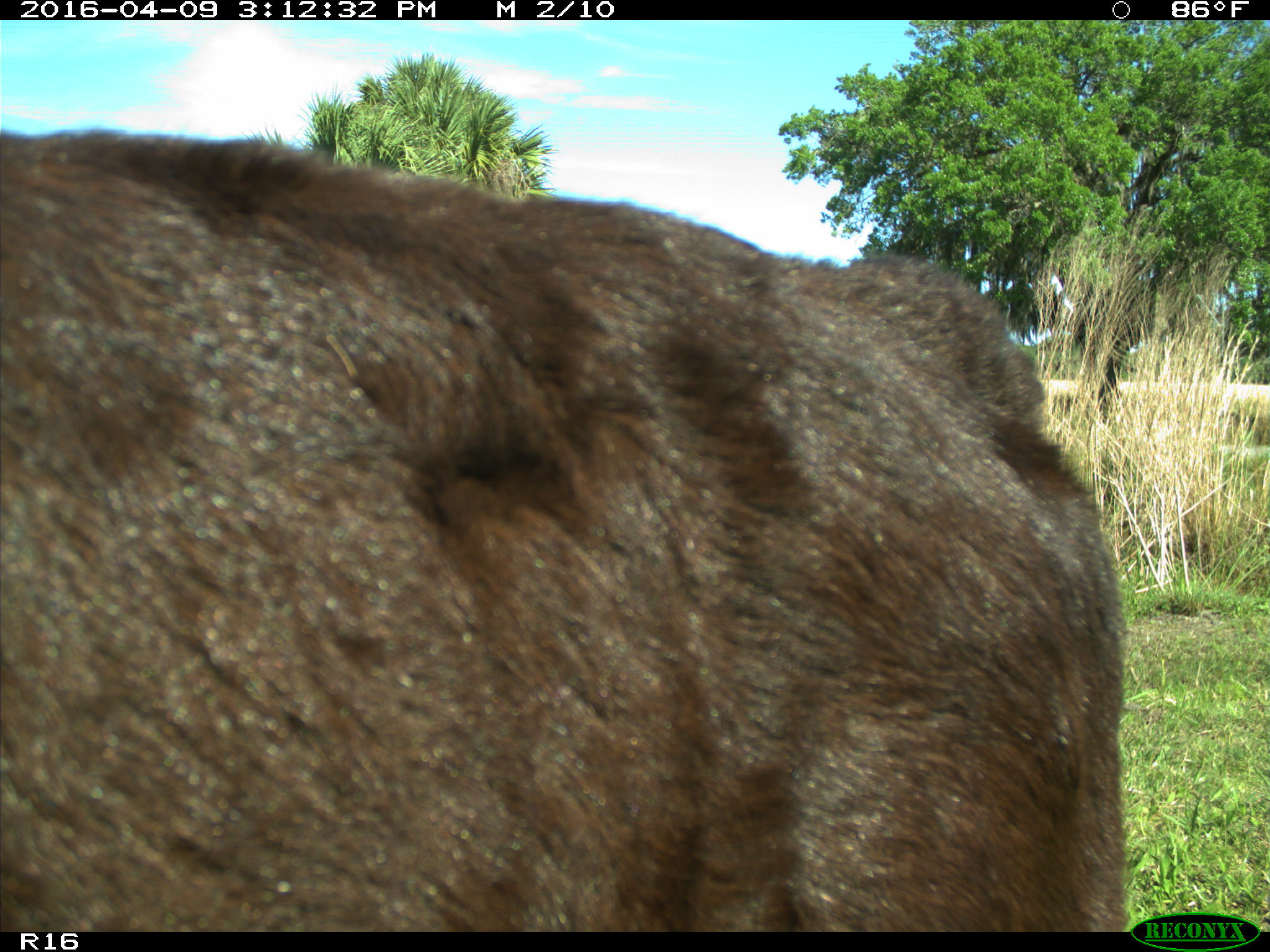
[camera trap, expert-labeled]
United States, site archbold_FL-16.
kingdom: Animalia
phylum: Chordata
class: Mammalia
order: Artiodactyla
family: Bovidae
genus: Bos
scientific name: Bos taurus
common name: domestic cow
Bos taurus (domestic cow).